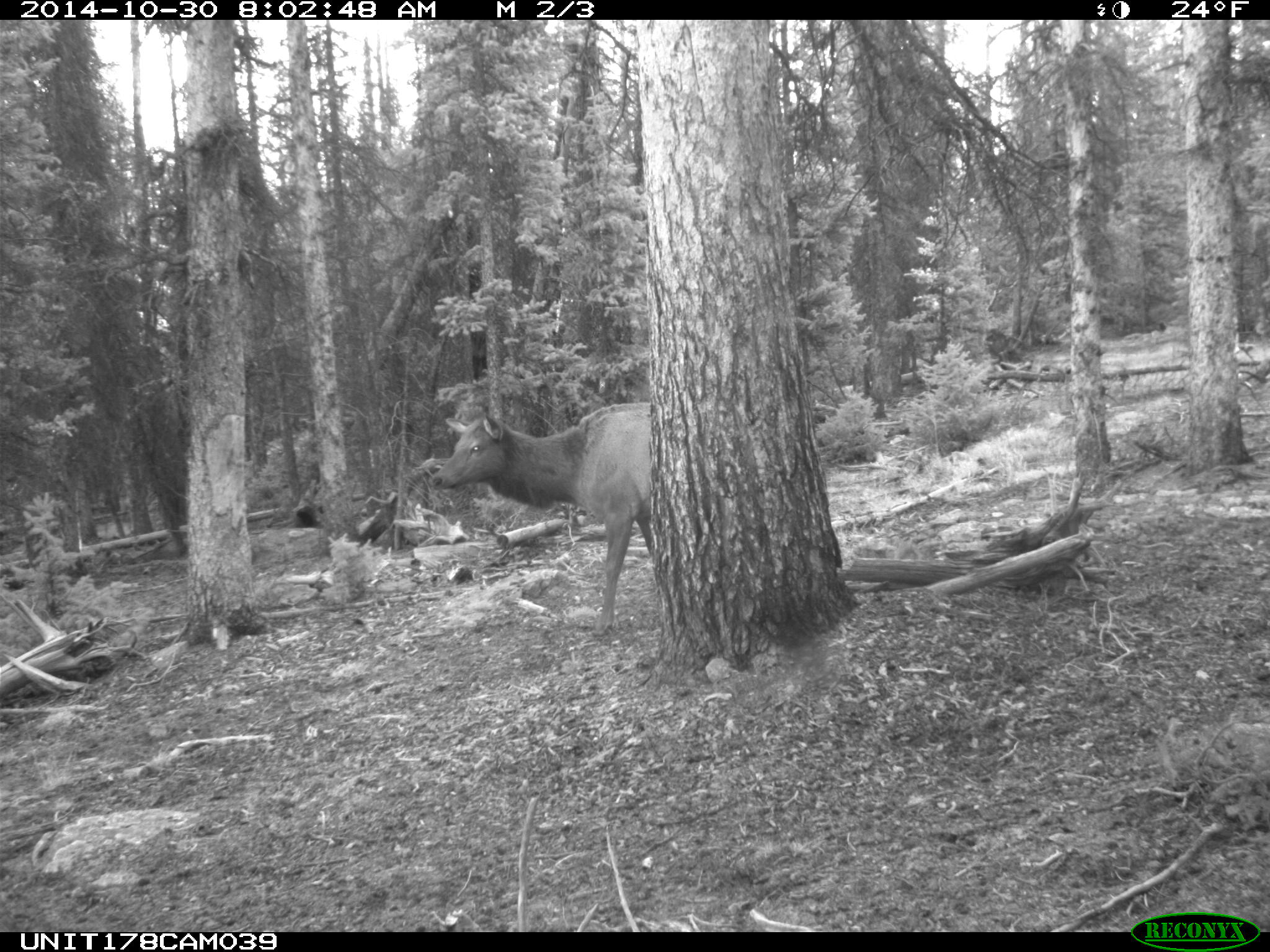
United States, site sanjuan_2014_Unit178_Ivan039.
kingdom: Animalia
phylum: Chordata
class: Mammalia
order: Artiodactyla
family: Cervidae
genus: Cervus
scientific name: Cervus elaphus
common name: red deer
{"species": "Cervus elaphus (red deer)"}